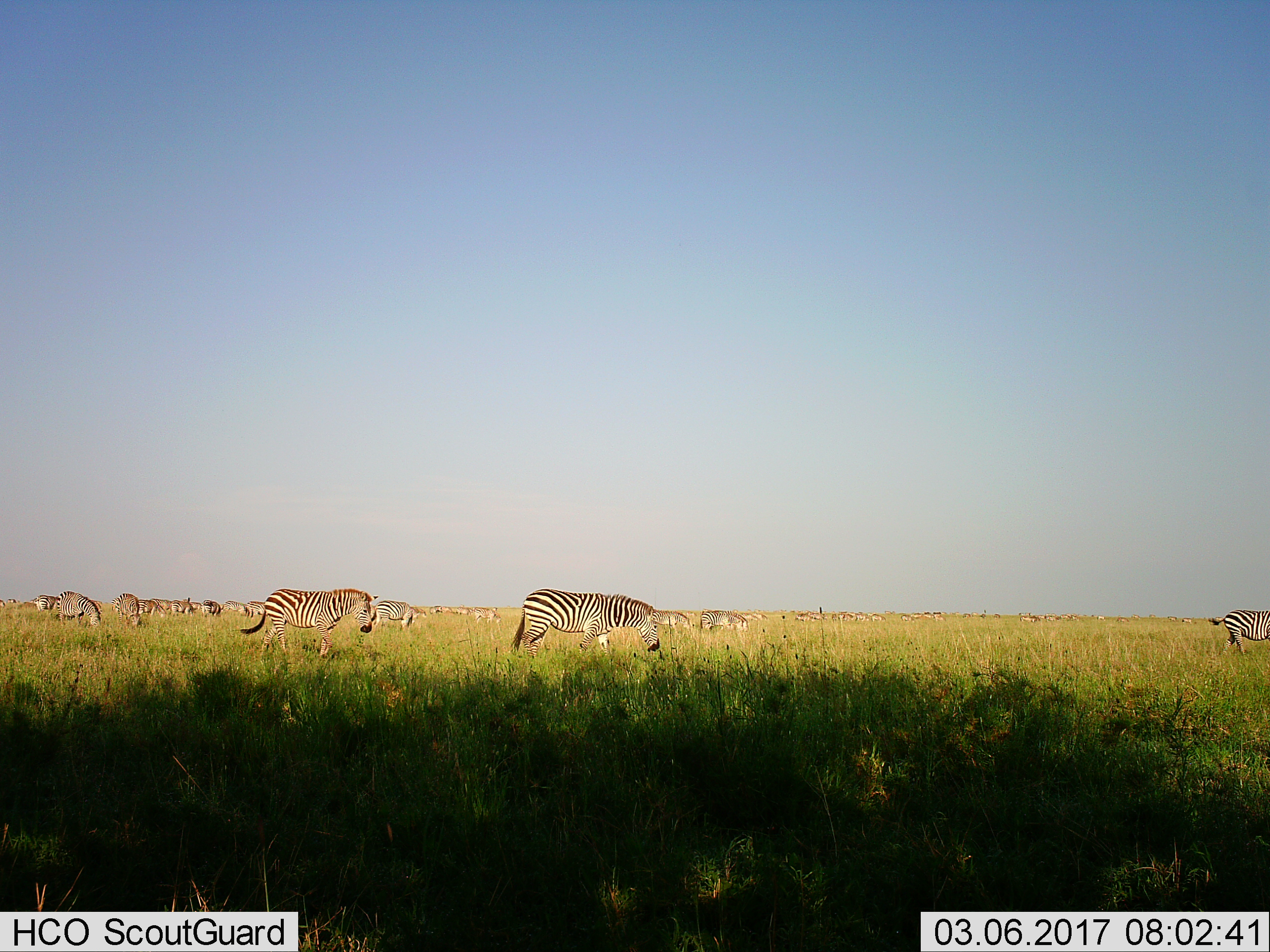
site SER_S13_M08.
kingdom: Animalia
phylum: Chordata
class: Mammalia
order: Perissodactyla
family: Equidae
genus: Equus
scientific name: Equus quagga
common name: plains zebra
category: zebraplains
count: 11-50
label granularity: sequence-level